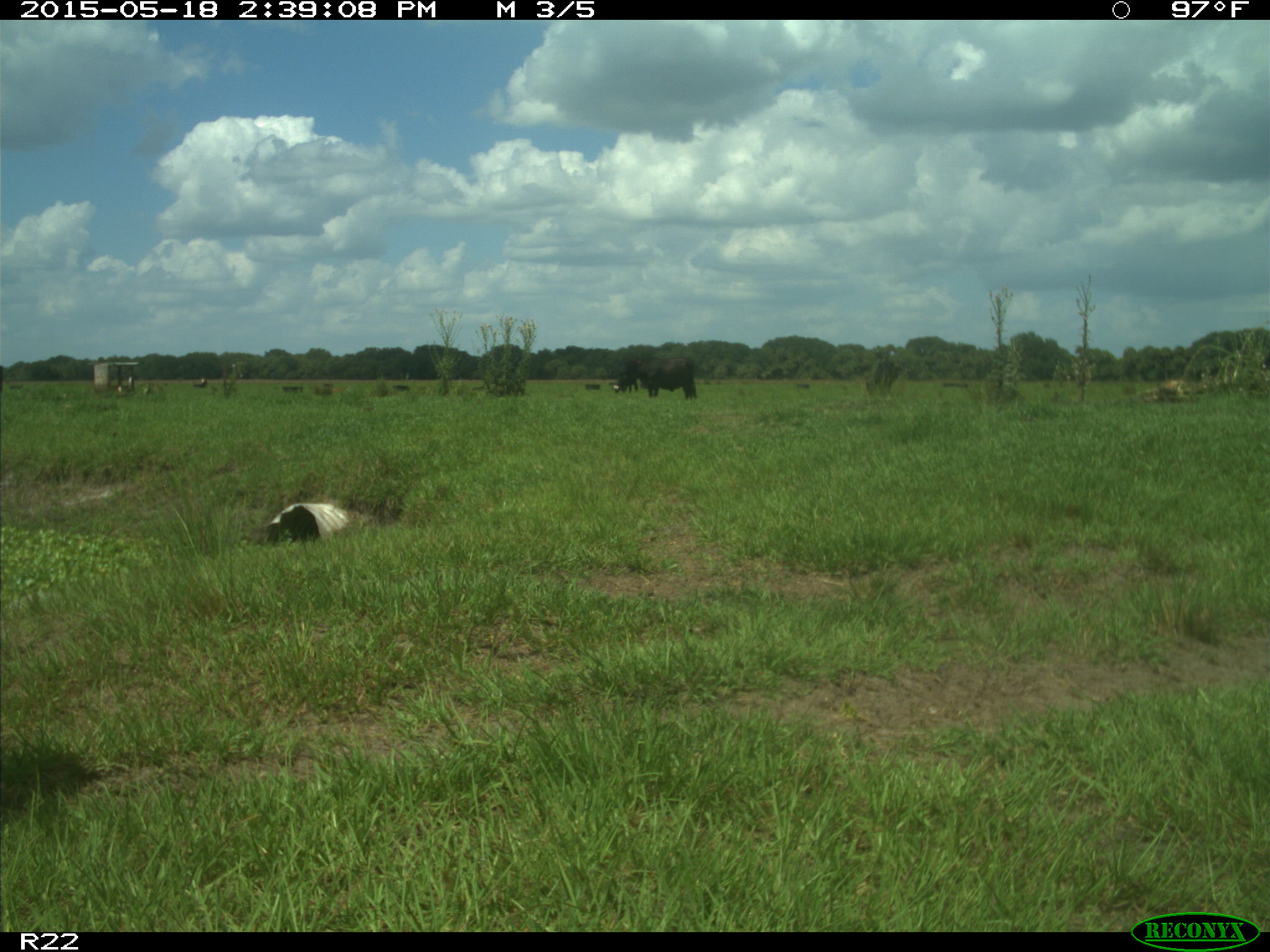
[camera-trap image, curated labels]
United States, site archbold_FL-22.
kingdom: Animalia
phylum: Chordata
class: Mammalia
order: Artiodactyla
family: Bovidae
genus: Bos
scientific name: Bos taurus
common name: domestic cow